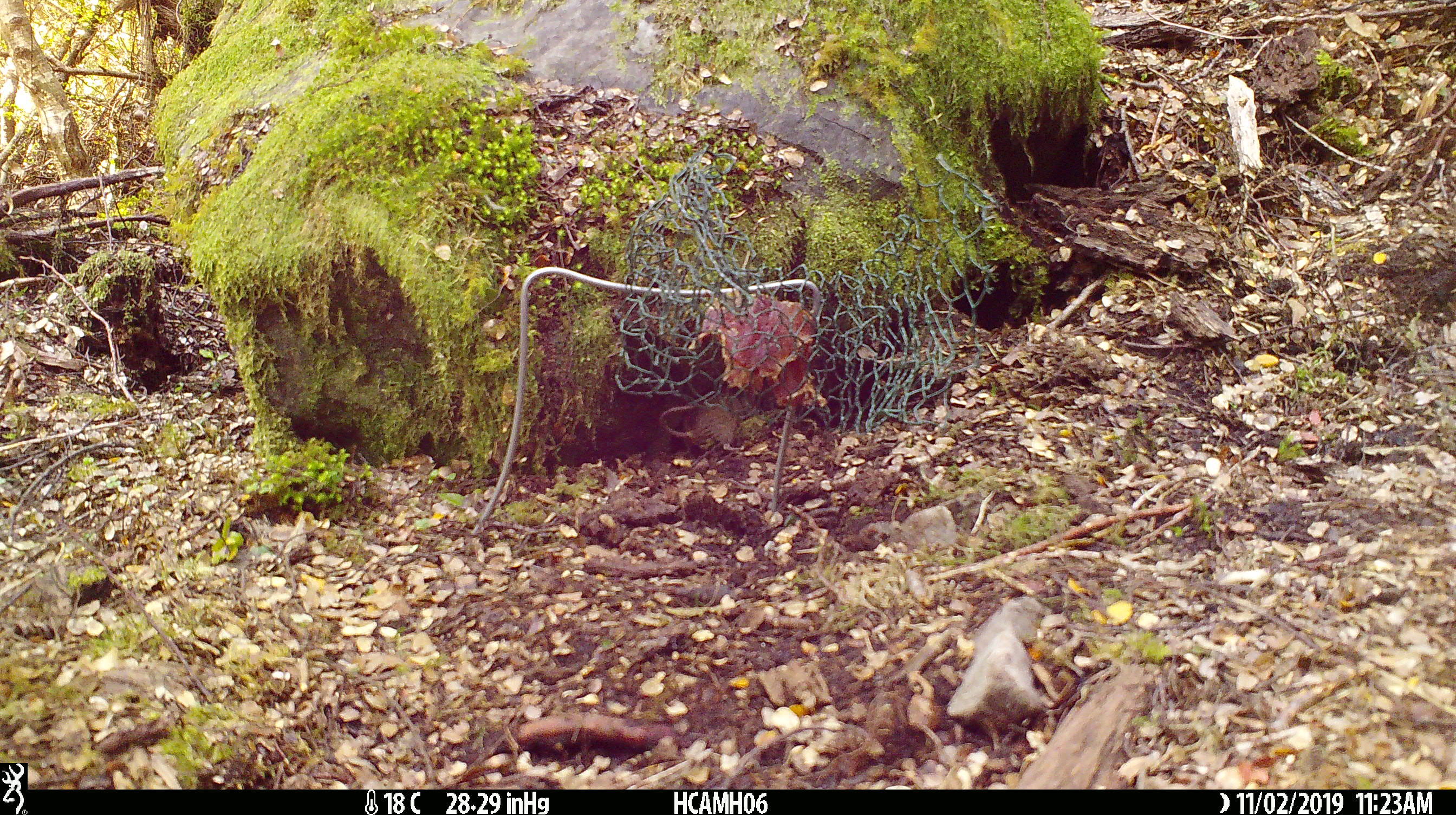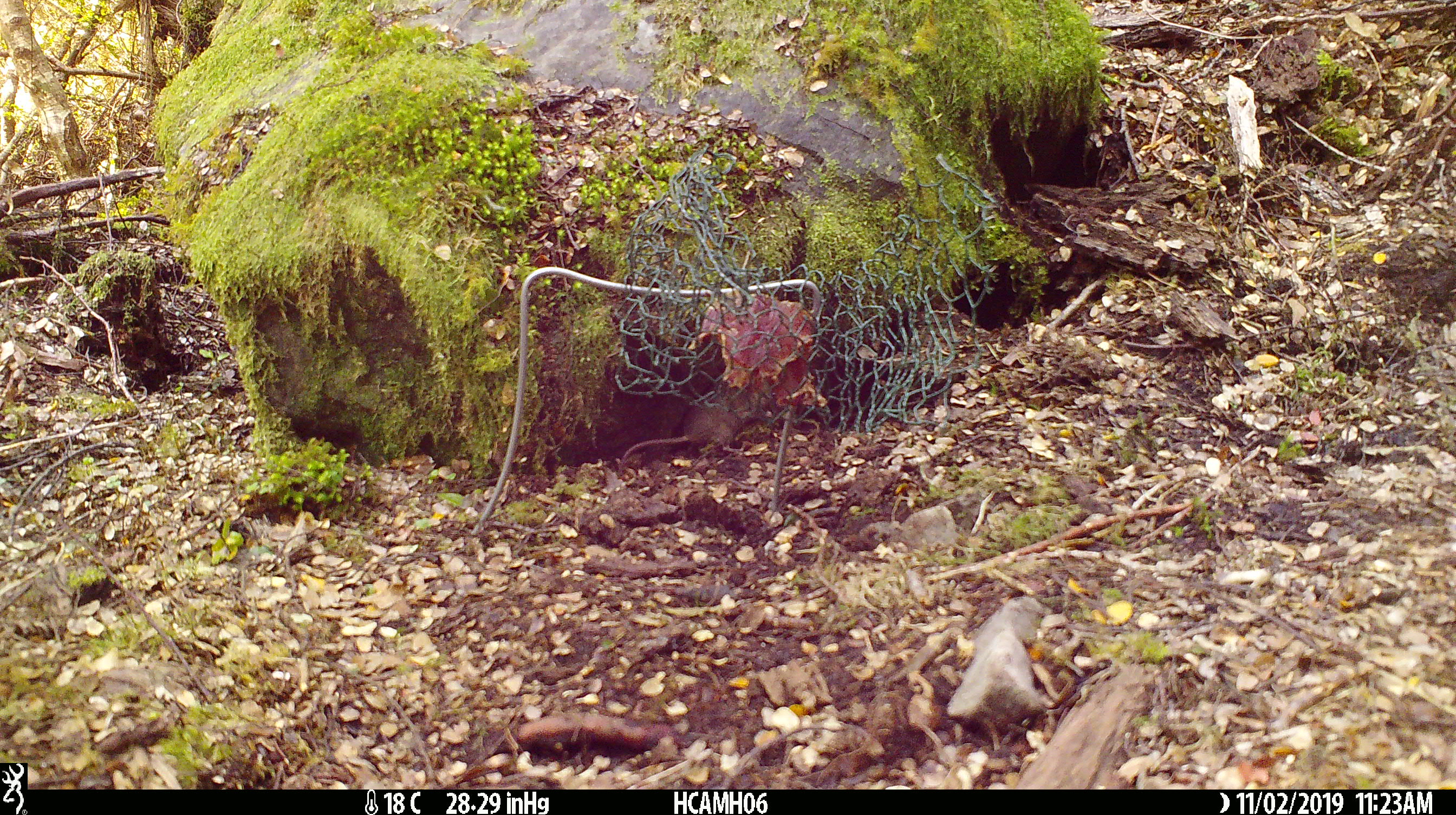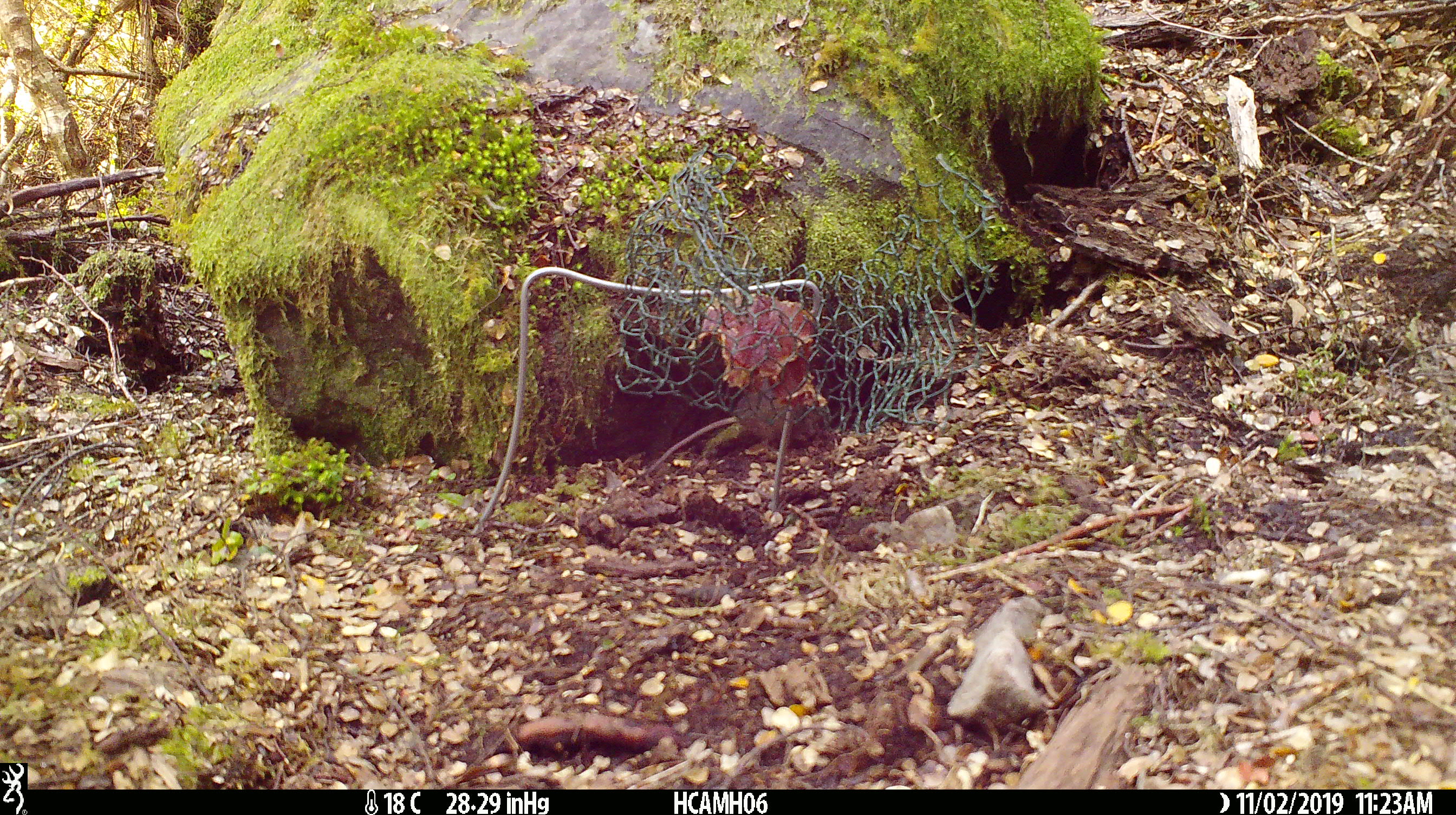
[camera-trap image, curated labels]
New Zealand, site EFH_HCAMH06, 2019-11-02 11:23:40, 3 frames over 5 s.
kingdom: Animalia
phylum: Chordata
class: Mammalia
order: Rodentia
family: Muridae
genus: Mus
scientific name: Mus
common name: mouse